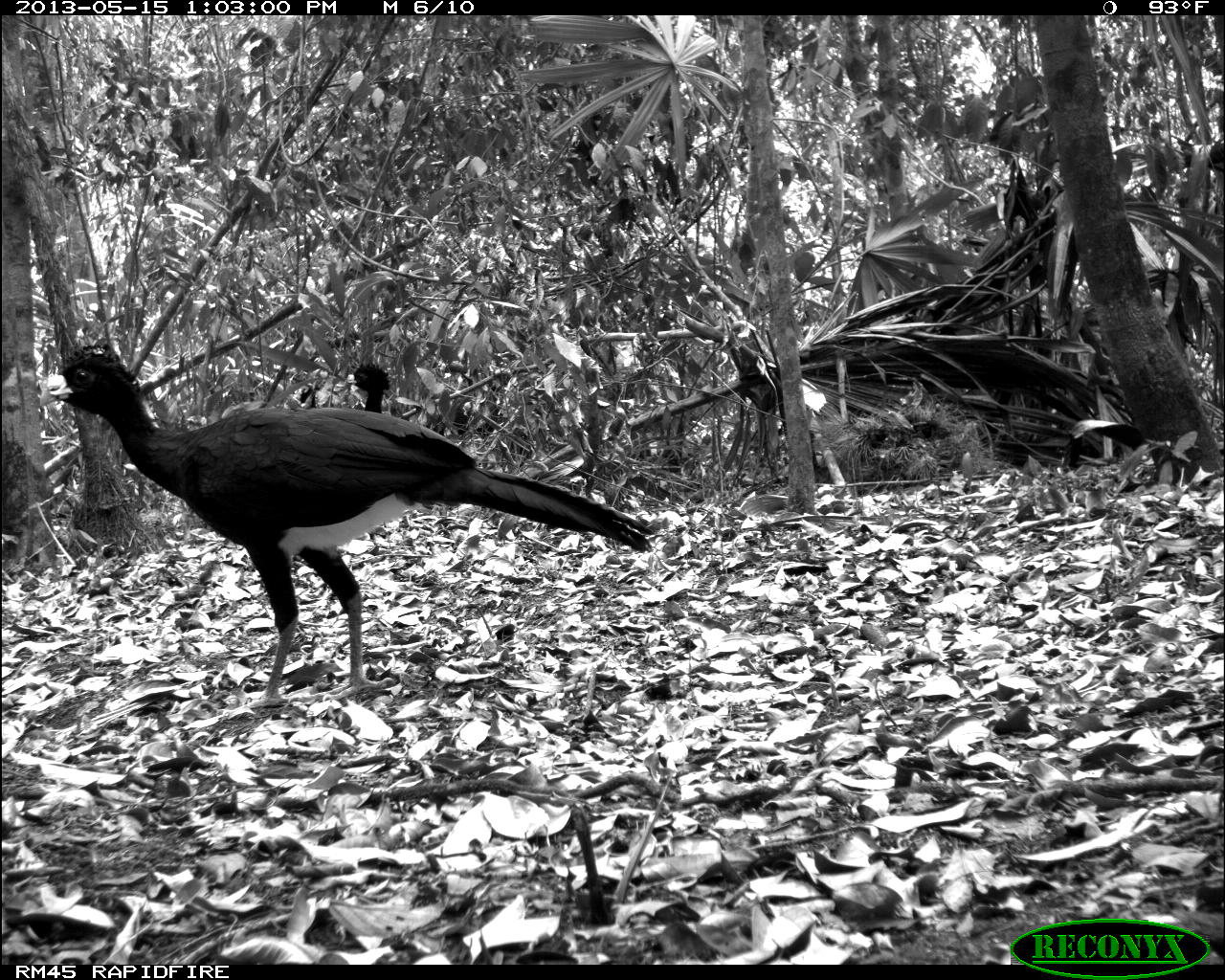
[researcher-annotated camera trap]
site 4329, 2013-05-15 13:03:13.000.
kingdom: Animalia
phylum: Chordata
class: Aves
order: Galliformes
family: Cracidae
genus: Crax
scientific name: Crax rubra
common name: great curassow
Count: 3.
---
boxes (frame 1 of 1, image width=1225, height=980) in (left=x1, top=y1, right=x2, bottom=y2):
crax rubra: (left=34, top=337, right=656, bottom=714); (left=344, top=365, right=388, bottom=413)